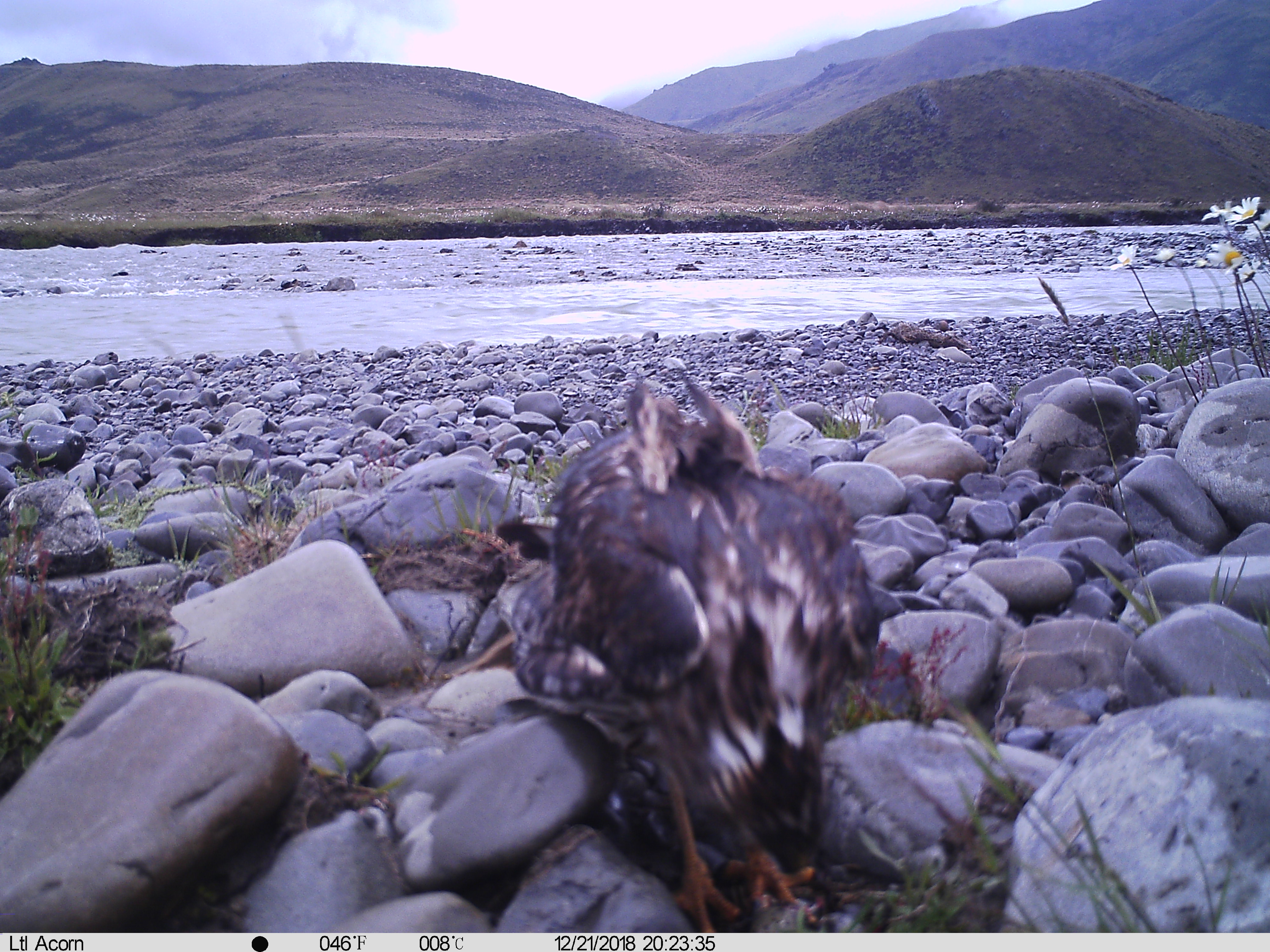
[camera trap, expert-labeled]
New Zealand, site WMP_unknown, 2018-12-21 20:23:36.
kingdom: Animalia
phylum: Chordata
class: Aves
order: Accipitriformes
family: Accipitridae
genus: Circus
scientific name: Circus approximans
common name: swamp harrier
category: harrier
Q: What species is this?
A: Harrier (swamp harrier) (Circus approximans).